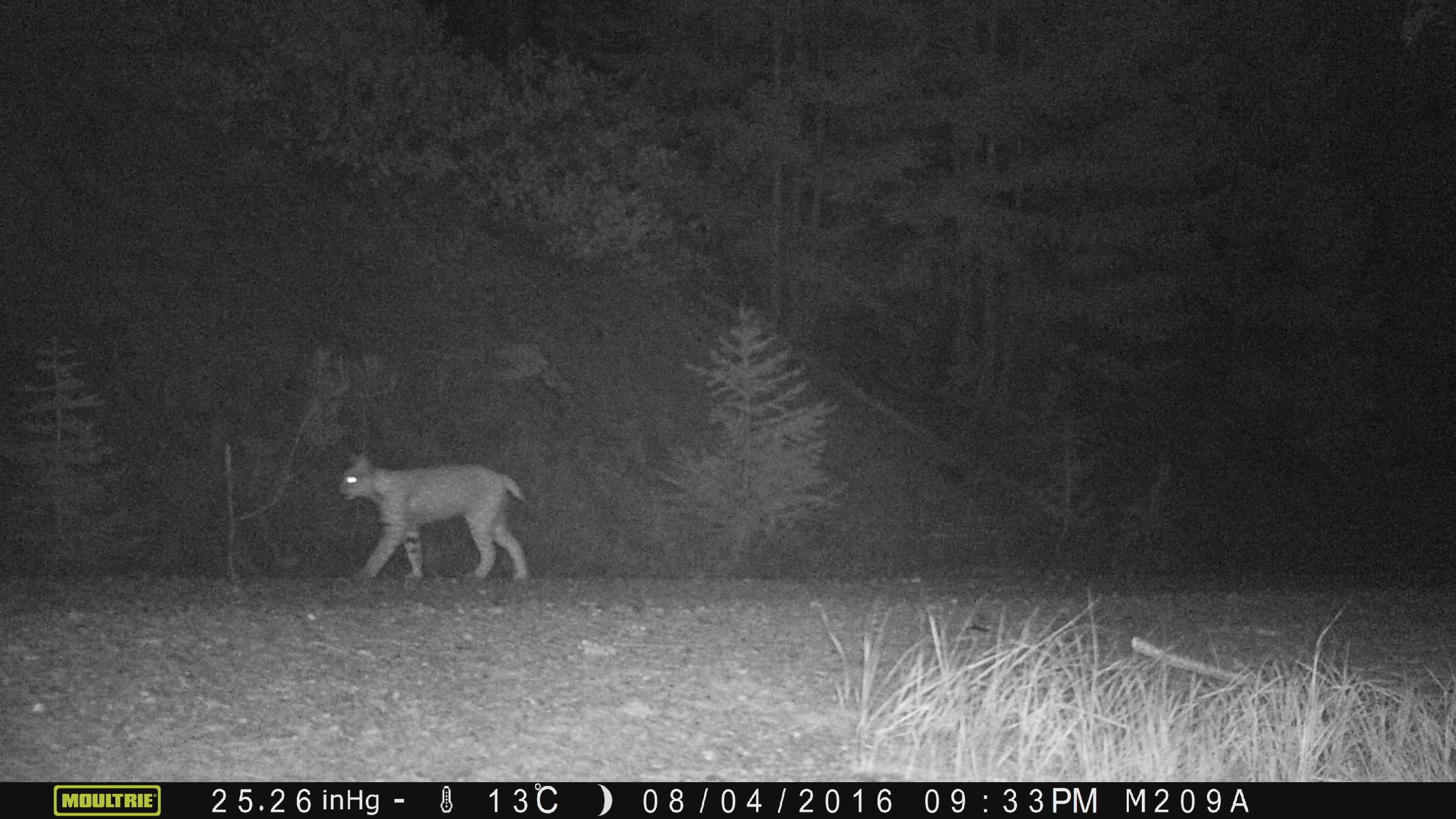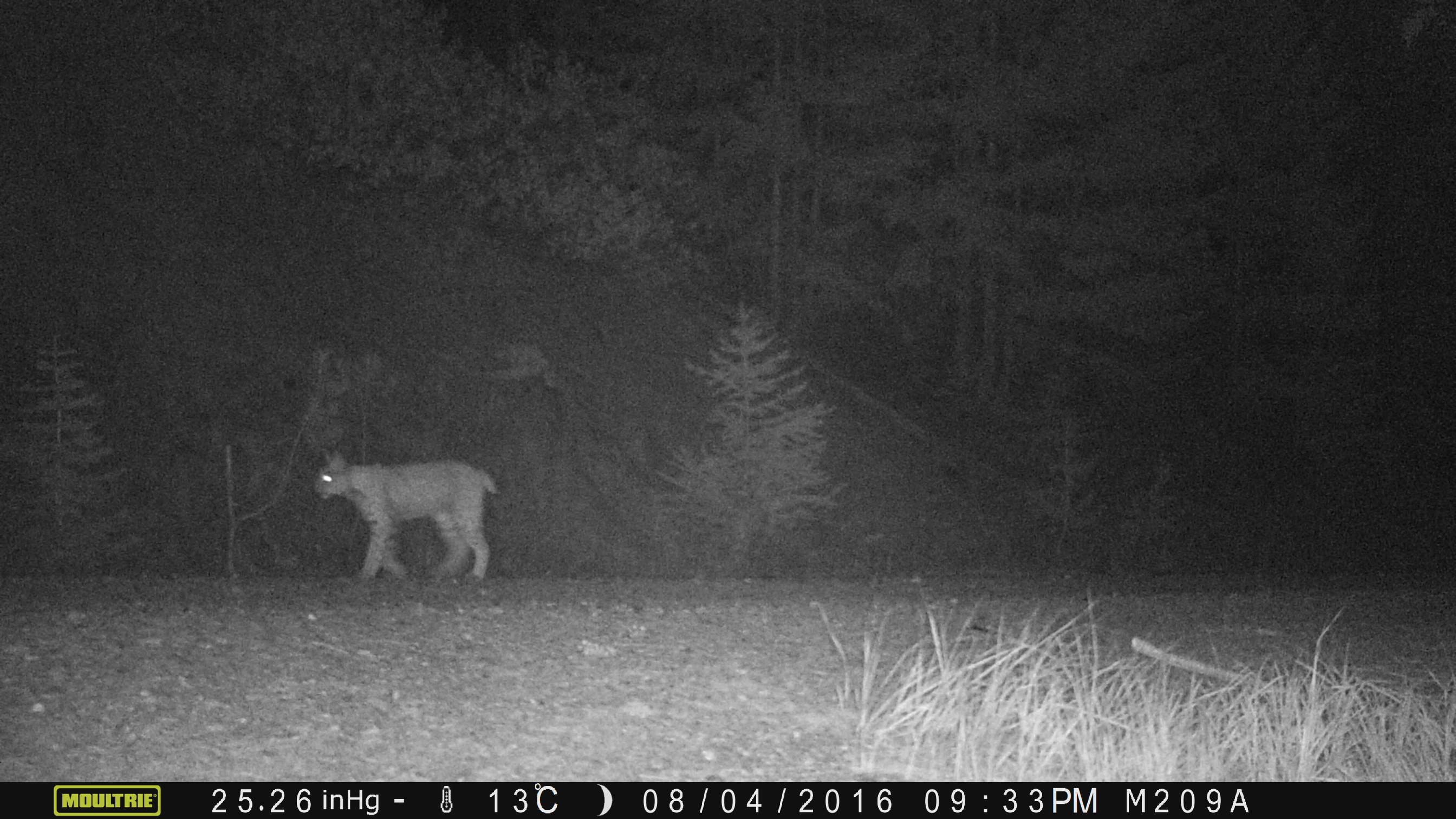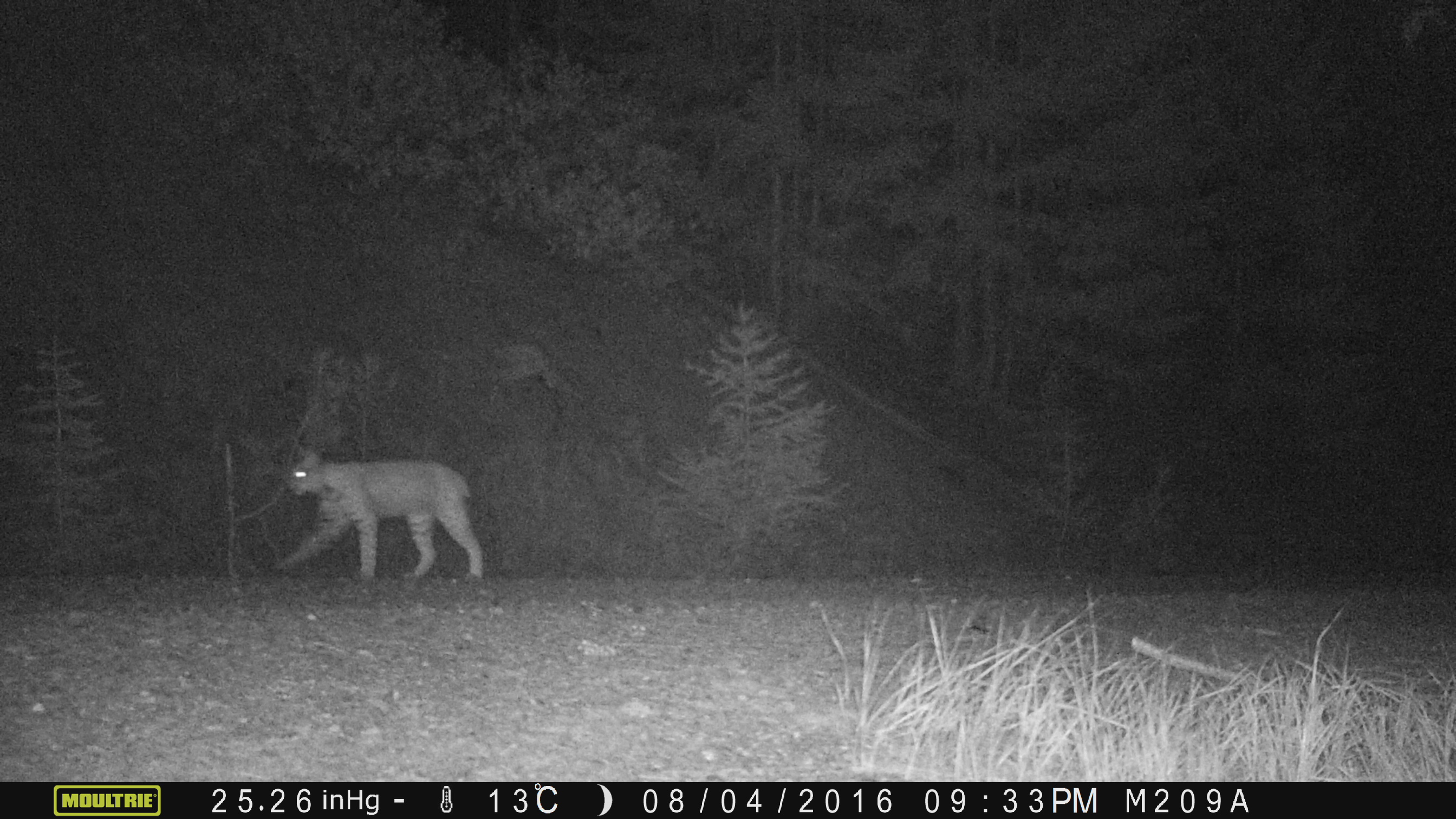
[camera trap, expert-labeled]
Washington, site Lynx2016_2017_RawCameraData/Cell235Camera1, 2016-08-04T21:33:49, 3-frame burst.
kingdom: Animalia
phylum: Chordata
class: Mammalia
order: Carnivora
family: Felidae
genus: Lynx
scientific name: Lynx rufus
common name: bobcat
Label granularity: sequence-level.